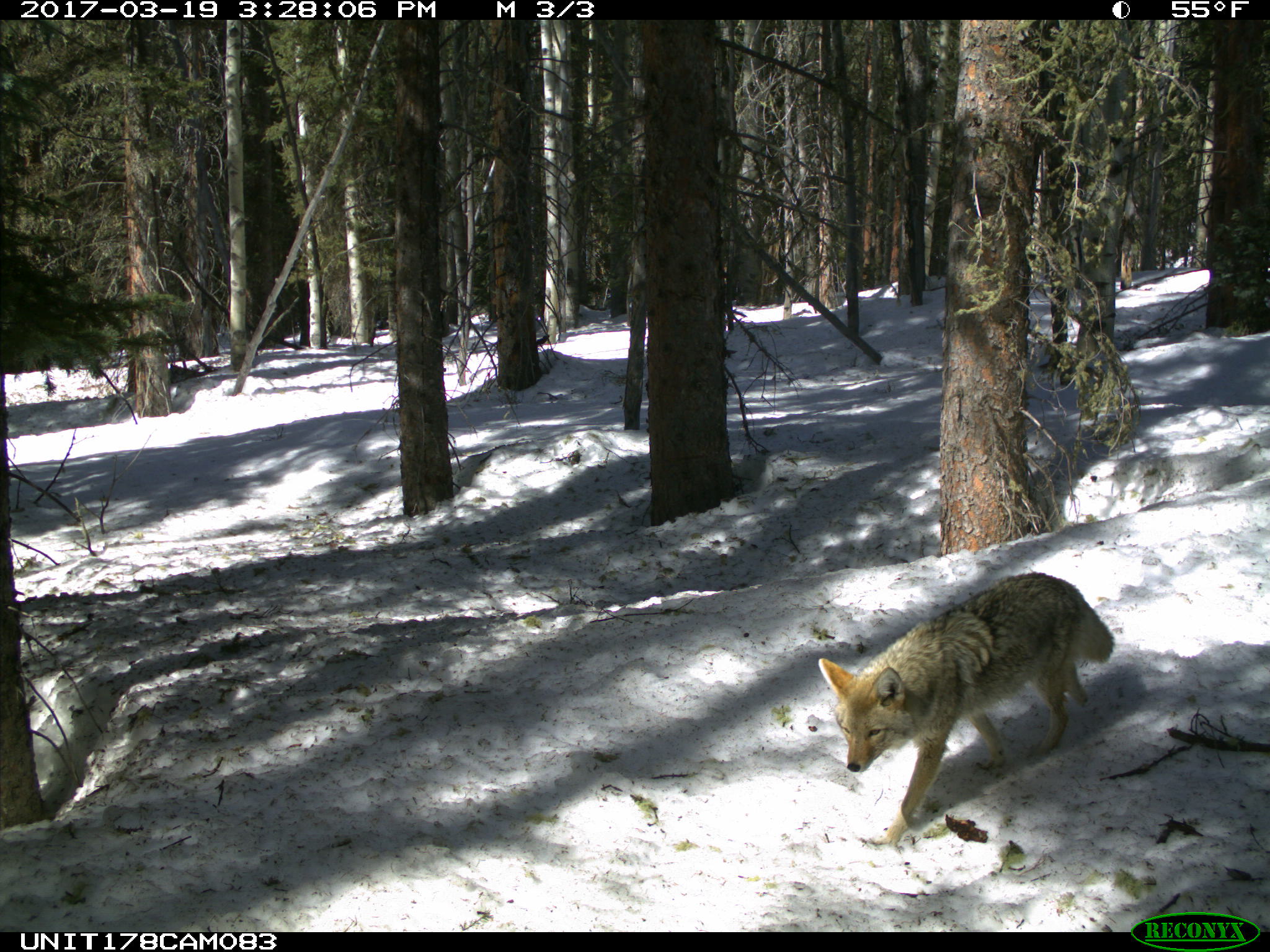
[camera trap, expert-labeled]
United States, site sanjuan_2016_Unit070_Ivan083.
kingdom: Animalia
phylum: Chordata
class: Mammalia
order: Carnivora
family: Canidae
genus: Canis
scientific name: Canis latrans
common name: coyote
Canis latrans (coyote).